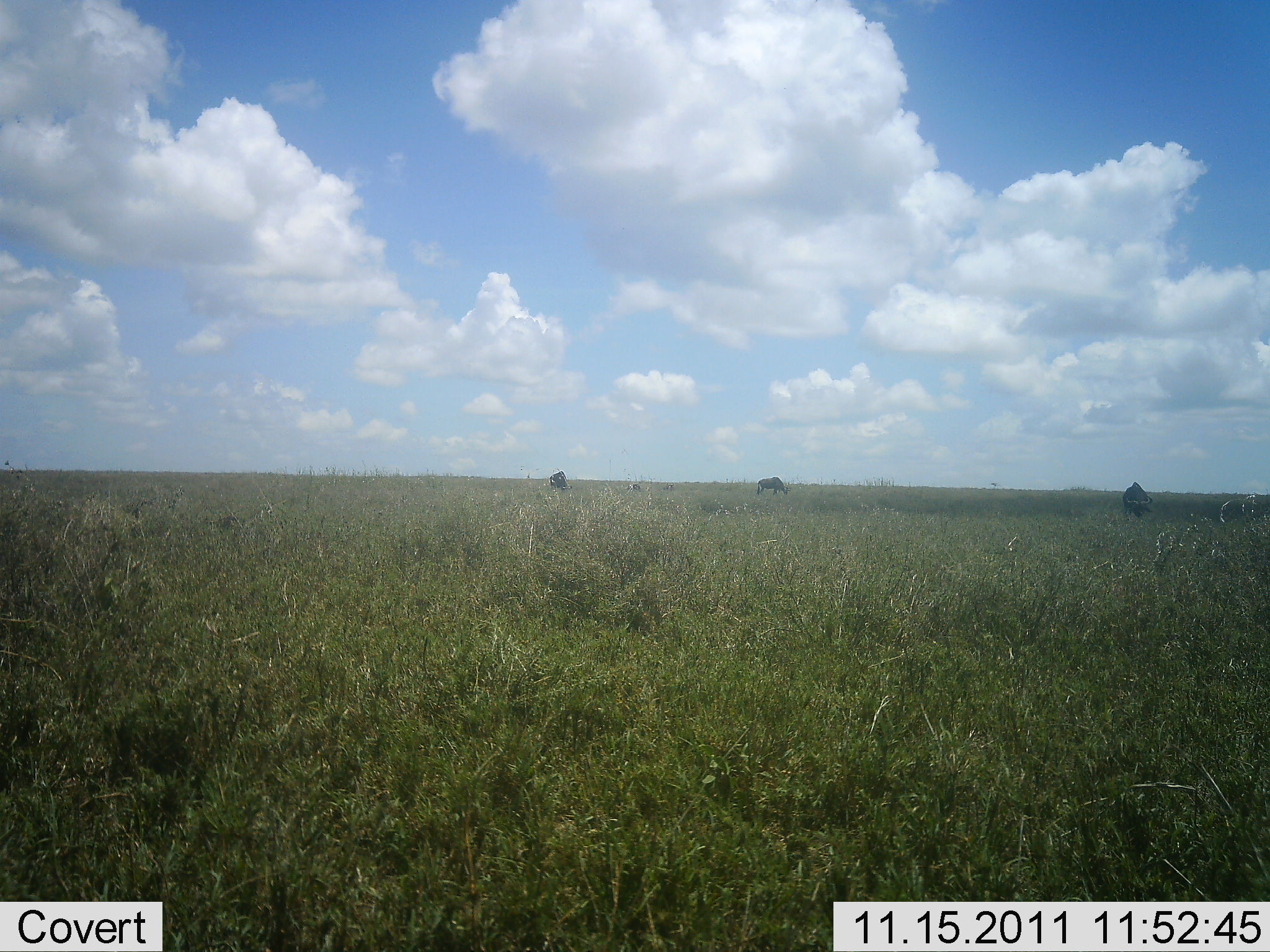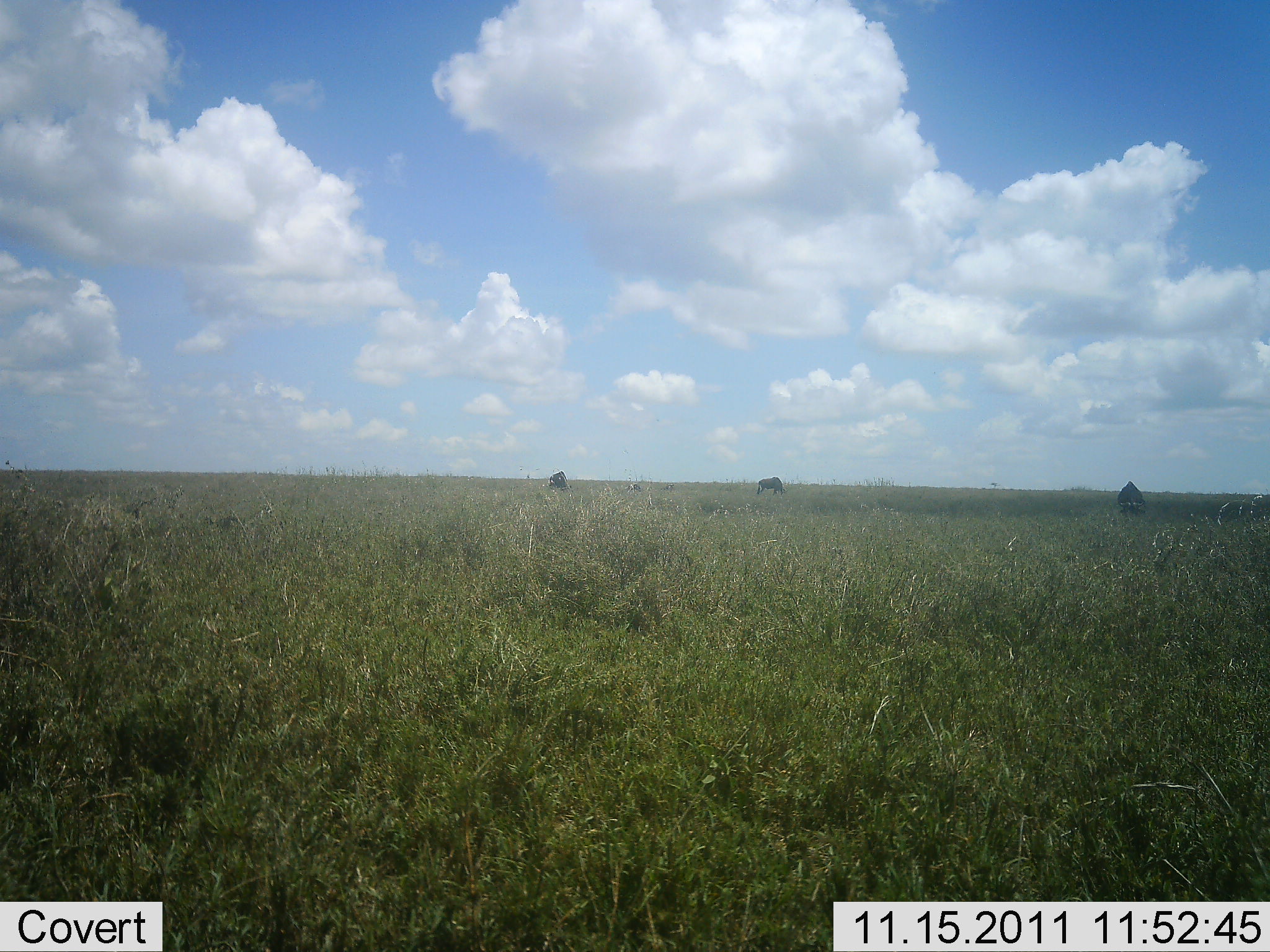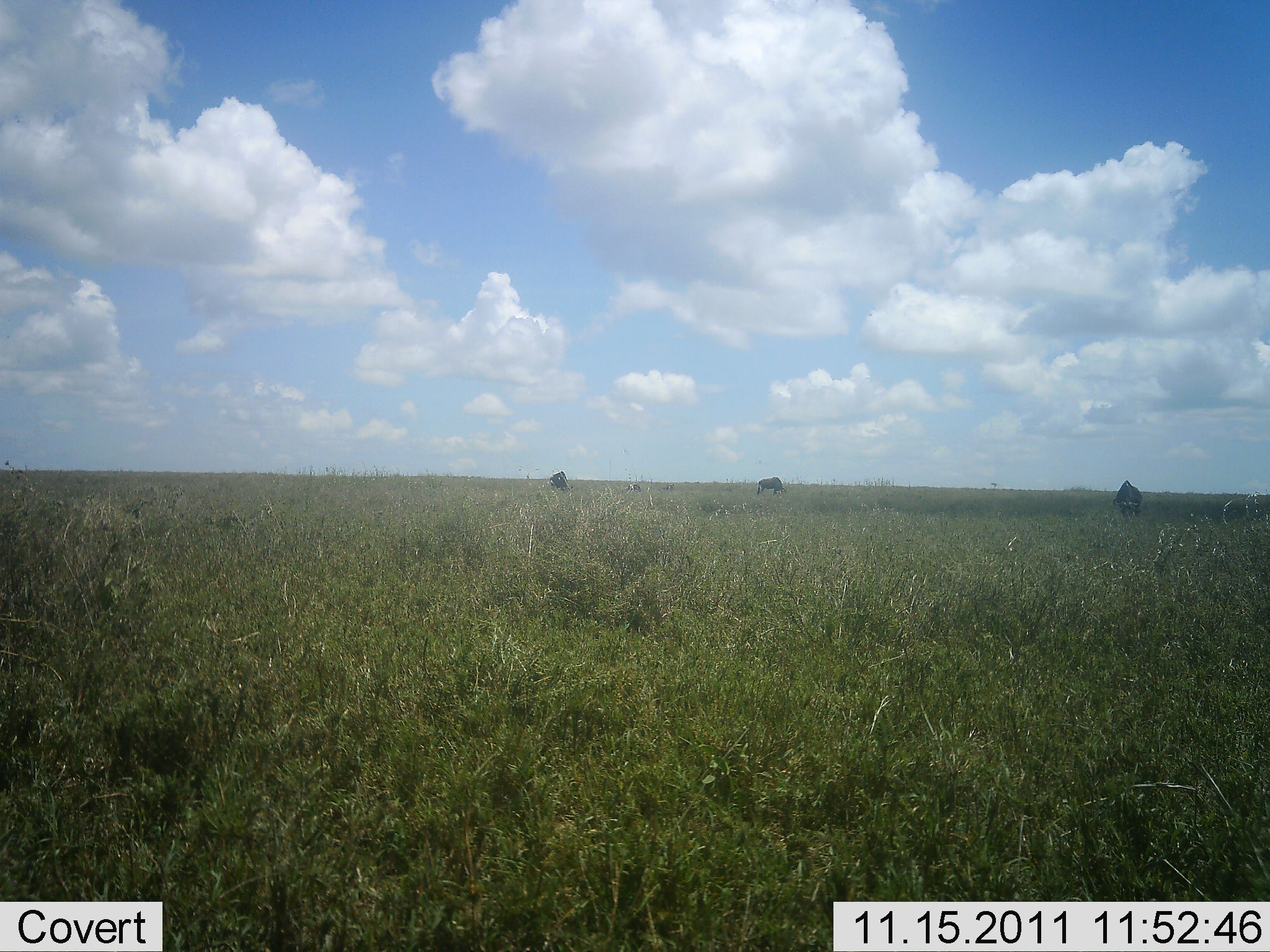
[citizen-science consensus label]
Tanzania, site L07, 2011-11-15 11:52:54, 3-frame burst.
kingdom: Animalia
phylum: Chordata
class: Mammalia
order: Artiodactyla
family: Bovidae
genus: Connochaetes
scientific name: Connochaetes taurinus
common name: blue wildebeest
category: wildebeest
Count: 3.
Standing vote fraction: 67%.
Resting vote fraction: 0%.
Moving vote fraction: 0%.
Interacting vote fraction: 0%.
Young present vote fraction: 0%.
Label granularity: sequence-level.